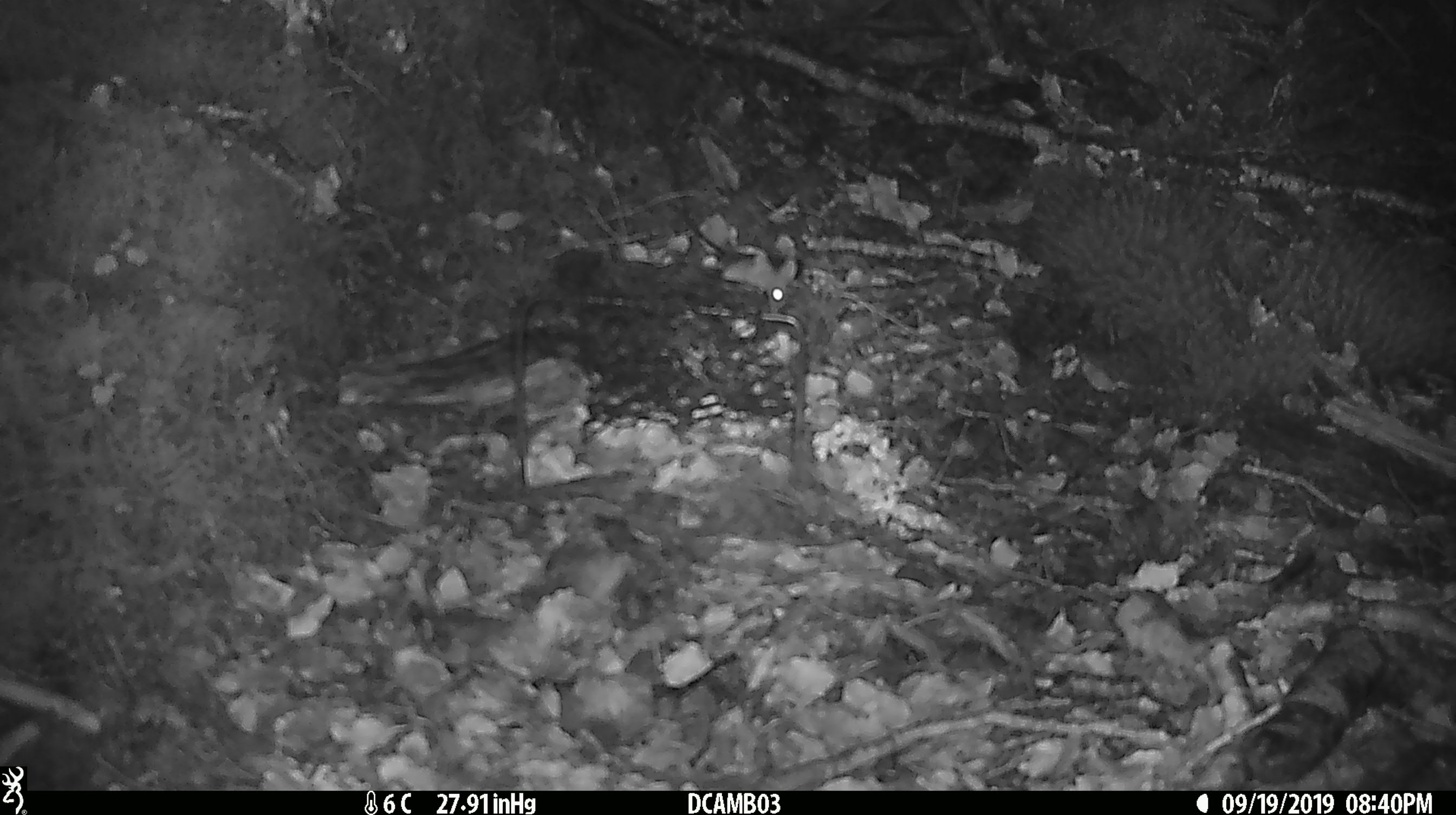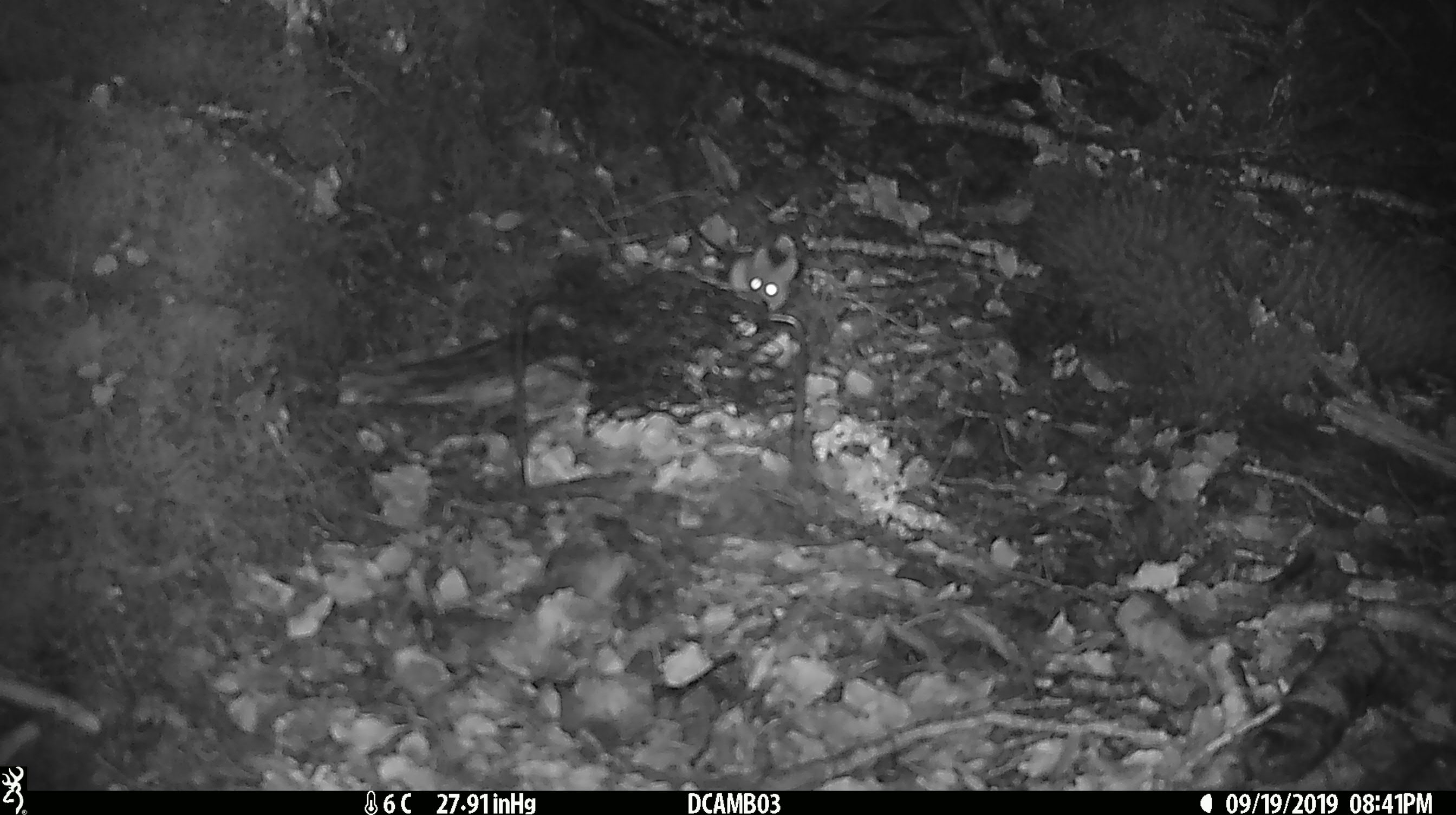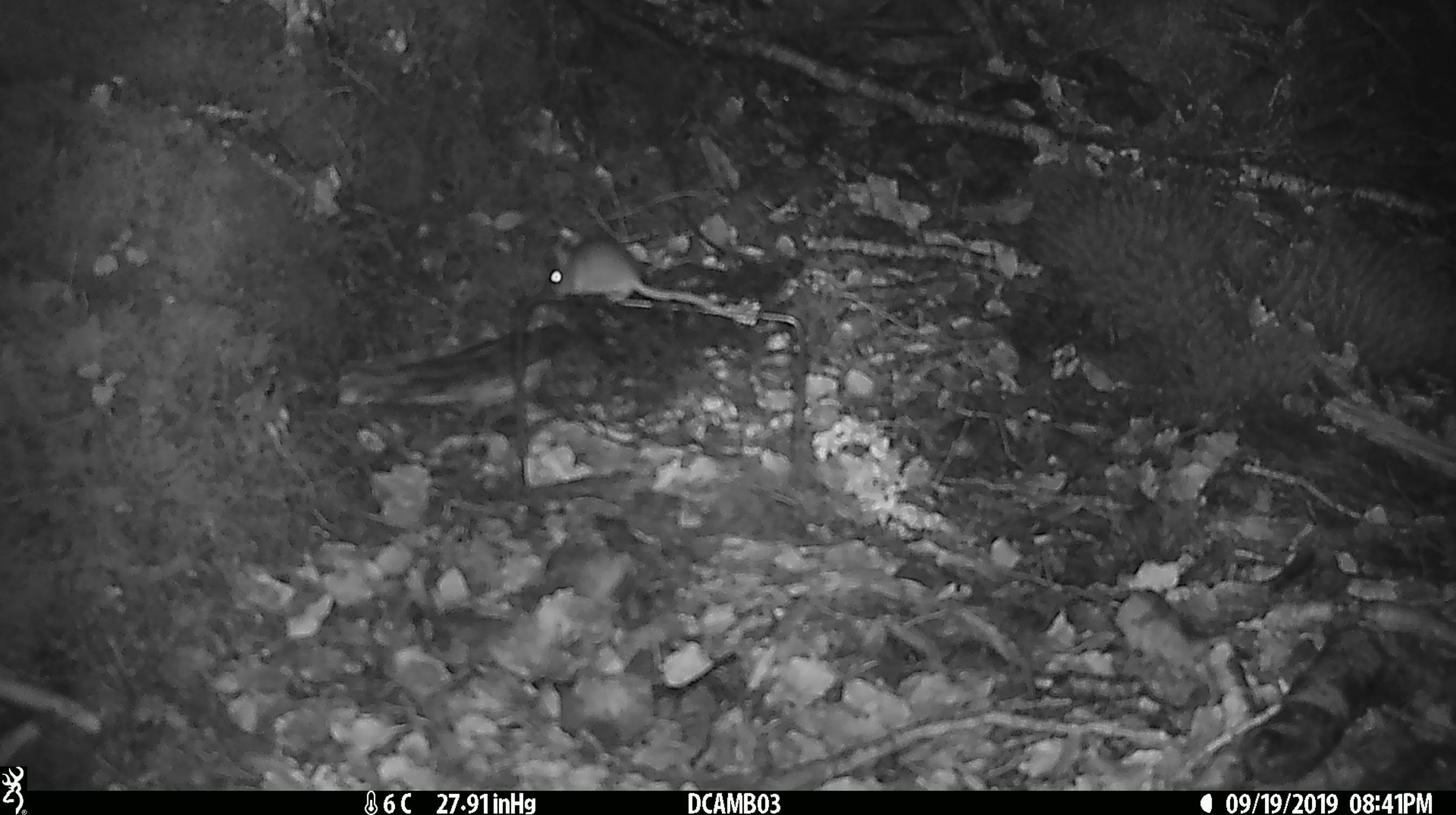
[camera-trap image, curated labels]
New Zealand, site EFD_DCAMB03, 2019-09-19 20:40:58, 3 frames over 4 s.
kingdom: Animalia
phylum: Chordata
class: Mammalia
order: Rodentia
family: Muridae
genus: Mus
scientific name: Mus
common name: mouse